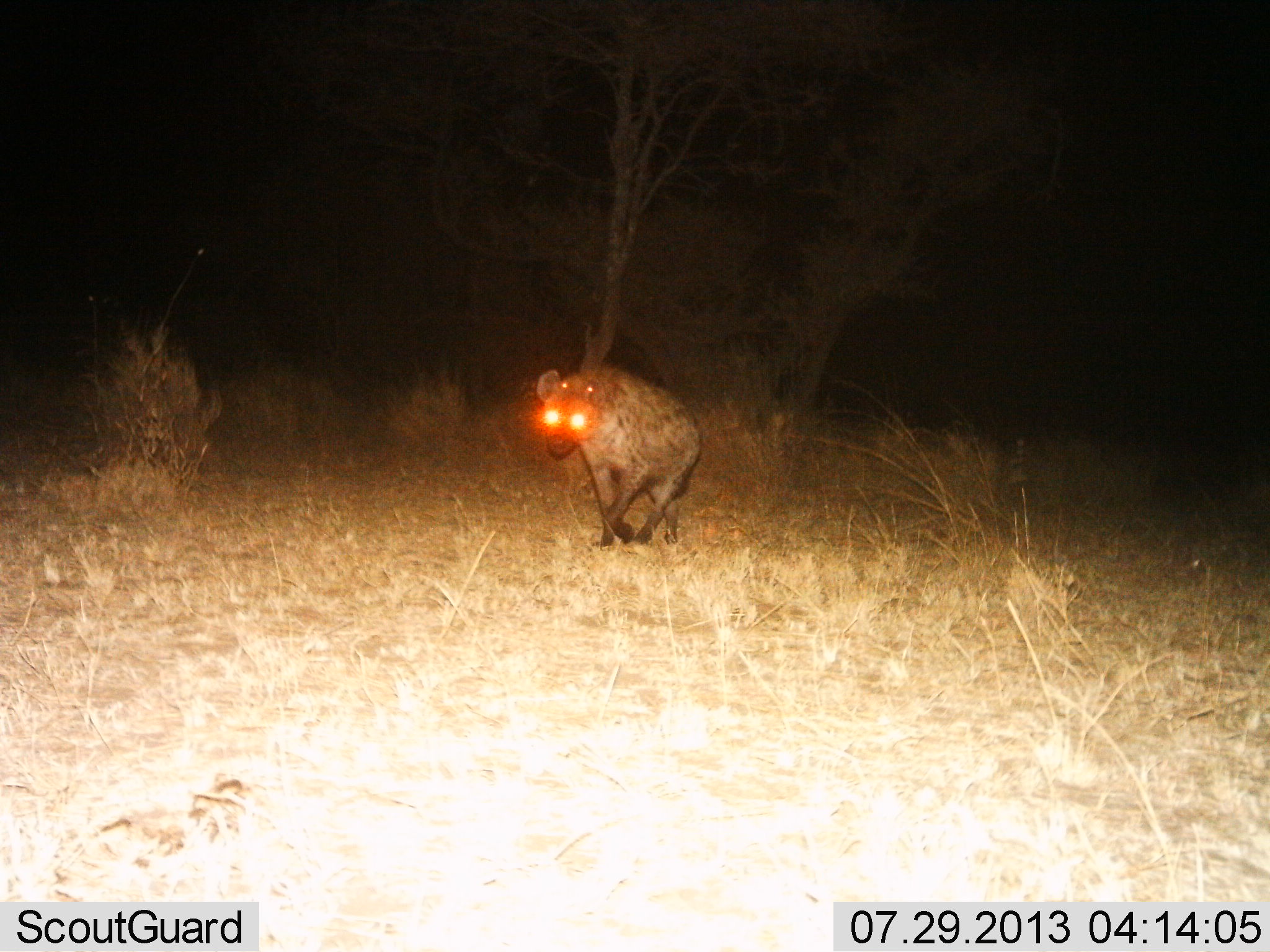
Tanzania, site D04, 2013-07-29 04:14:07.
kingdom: Animalia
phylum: Chordata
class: Mammalia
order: Carnivora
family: Hyaenidae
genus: Crocuta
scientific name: Crocuta crocuta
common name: spotted hyena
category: hyenaspotted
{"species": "hyenaspotted (spotted hyena) (Crocuta crocuta)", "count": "1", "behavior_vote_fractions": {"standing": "21%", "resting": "0%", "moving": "79%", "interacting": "0%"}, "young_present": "3%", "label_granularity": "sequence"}